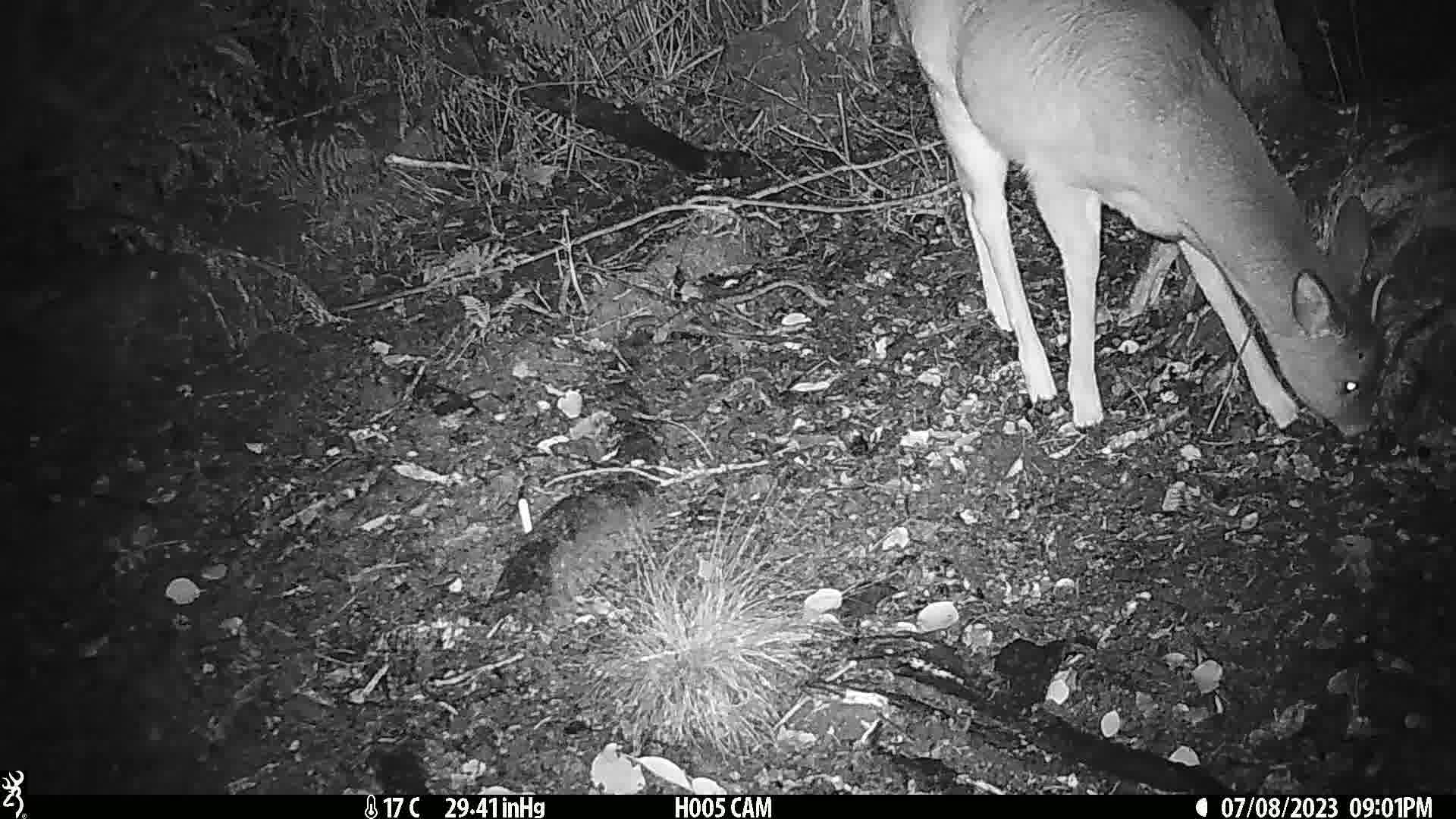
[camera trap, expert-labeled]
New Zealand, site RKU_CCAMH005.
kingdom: Animalia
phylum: Chordata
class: Mammalia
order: Artiodactyla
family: Cervidae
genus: Odocoileus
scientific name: Odocoileus virginianus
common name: white-tailed deer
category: white tailed deer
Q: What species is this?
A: White tailed deer (white-tailed deer) (Odocoileus virginianus).